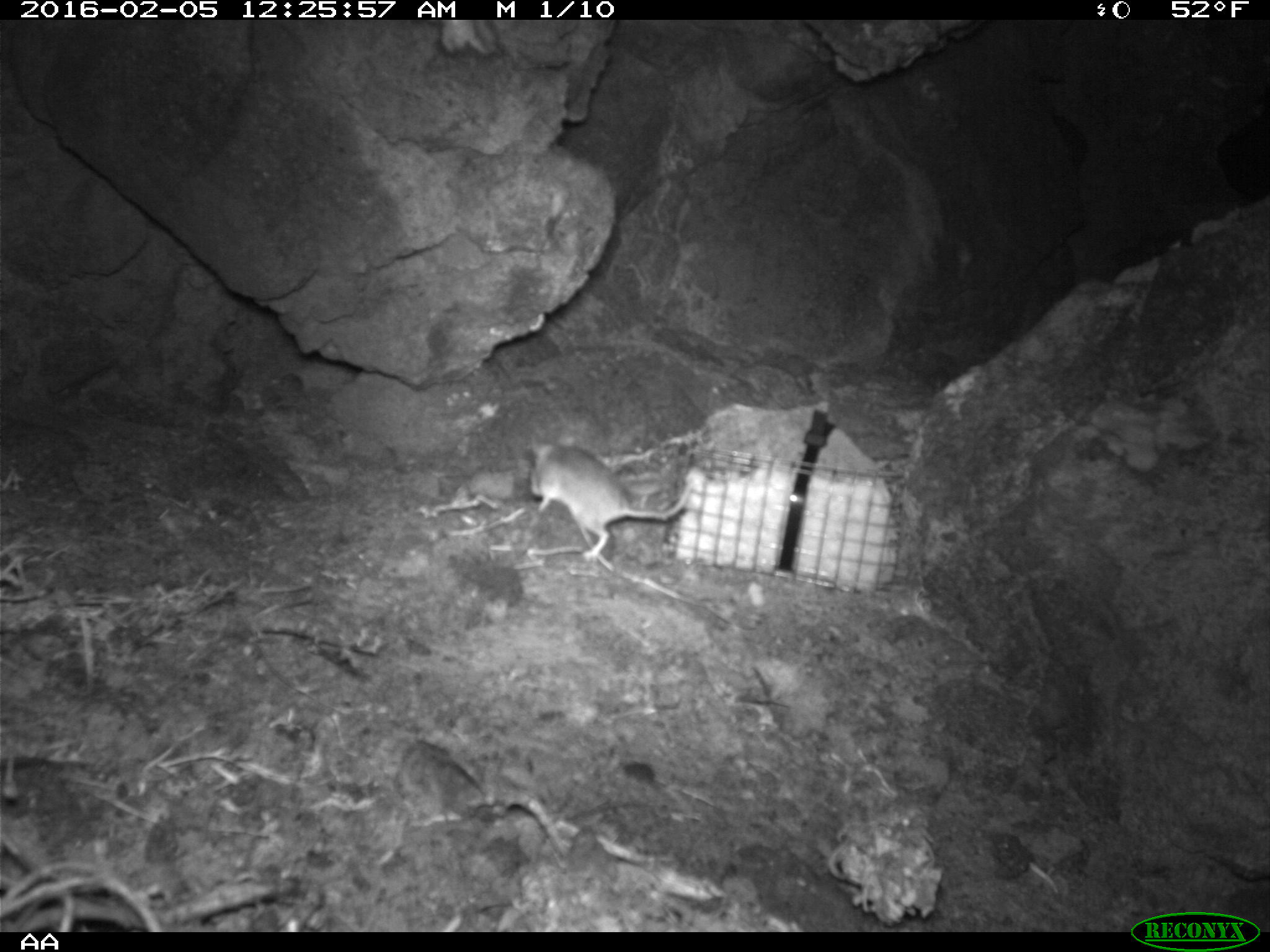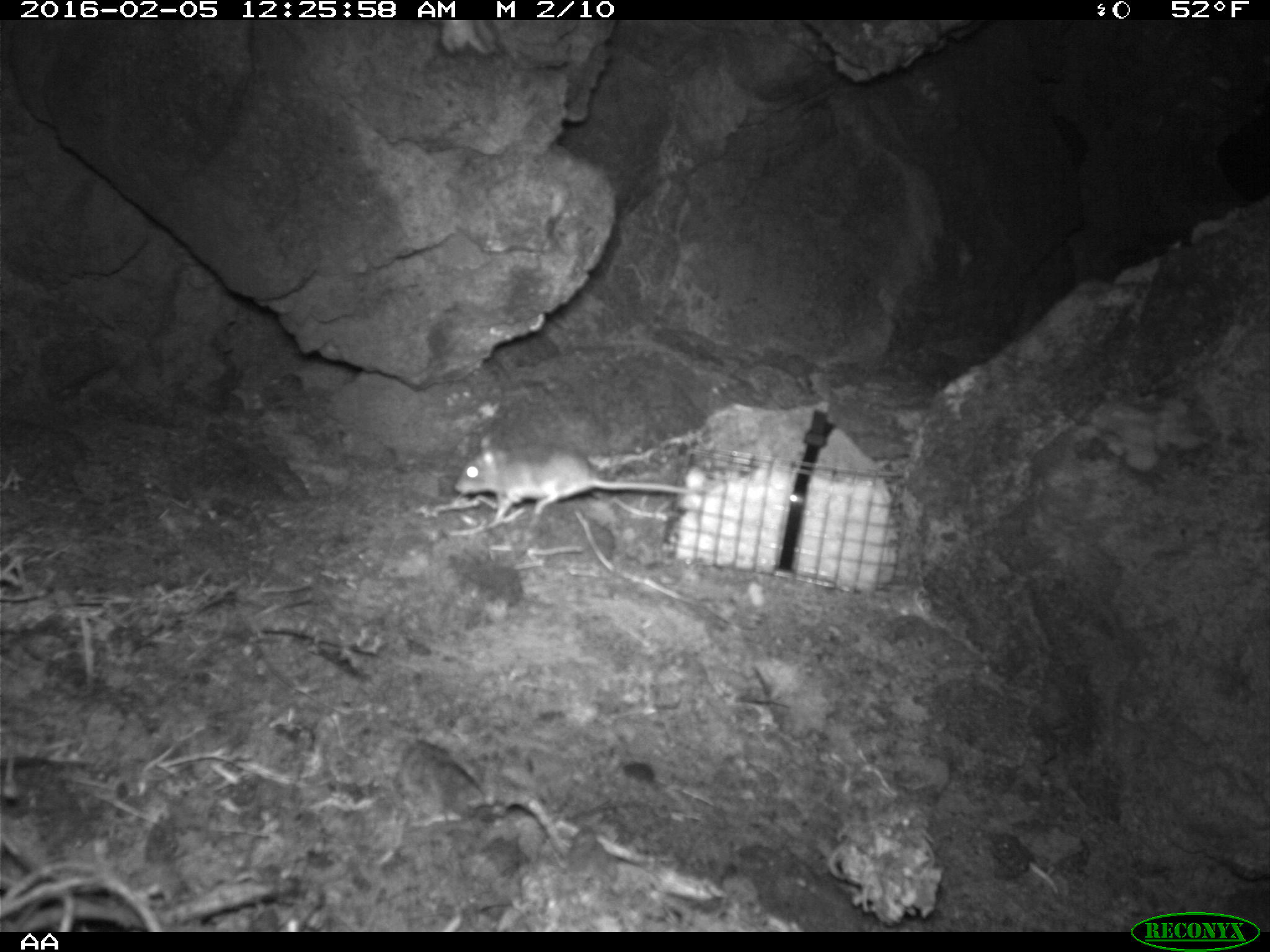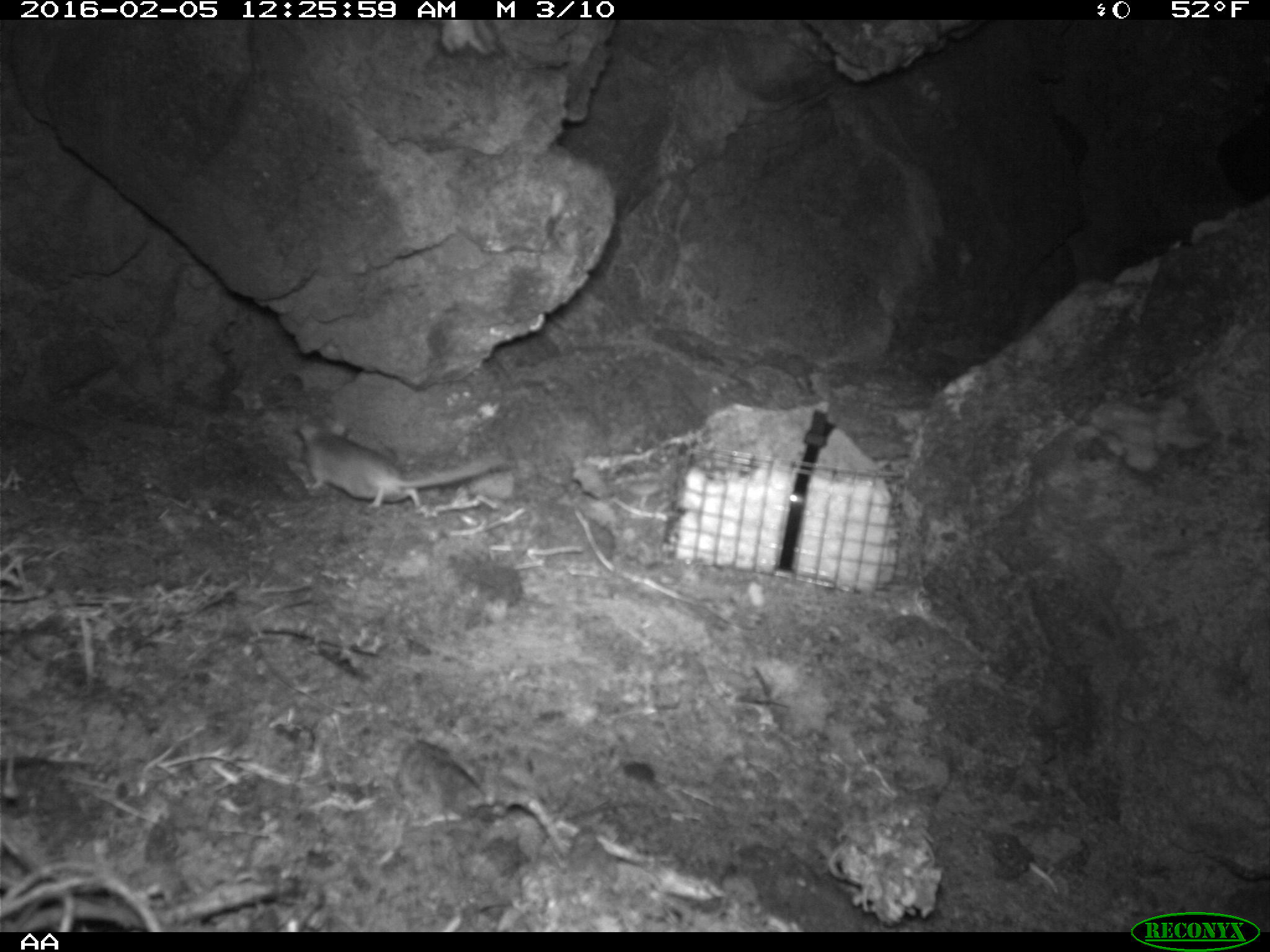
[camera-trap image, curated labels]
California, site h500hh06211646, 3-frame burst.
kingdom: Animalia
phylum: Chordata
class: Mammalia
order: Rodentia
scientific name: Rodentia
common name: rodent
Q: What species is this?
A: Rodent (Rodentia).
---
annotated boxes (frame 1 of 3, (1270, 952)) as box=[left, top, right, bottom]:
rodent: box=[527, 433, 693, 557]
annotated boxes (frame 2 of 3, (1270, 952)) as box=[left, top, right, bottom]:
rodent: box=[453, 433, 701, 521]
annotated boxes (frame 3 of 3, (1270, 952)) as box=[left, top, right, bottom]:
rodent: box=[296, 416, 507, 509]